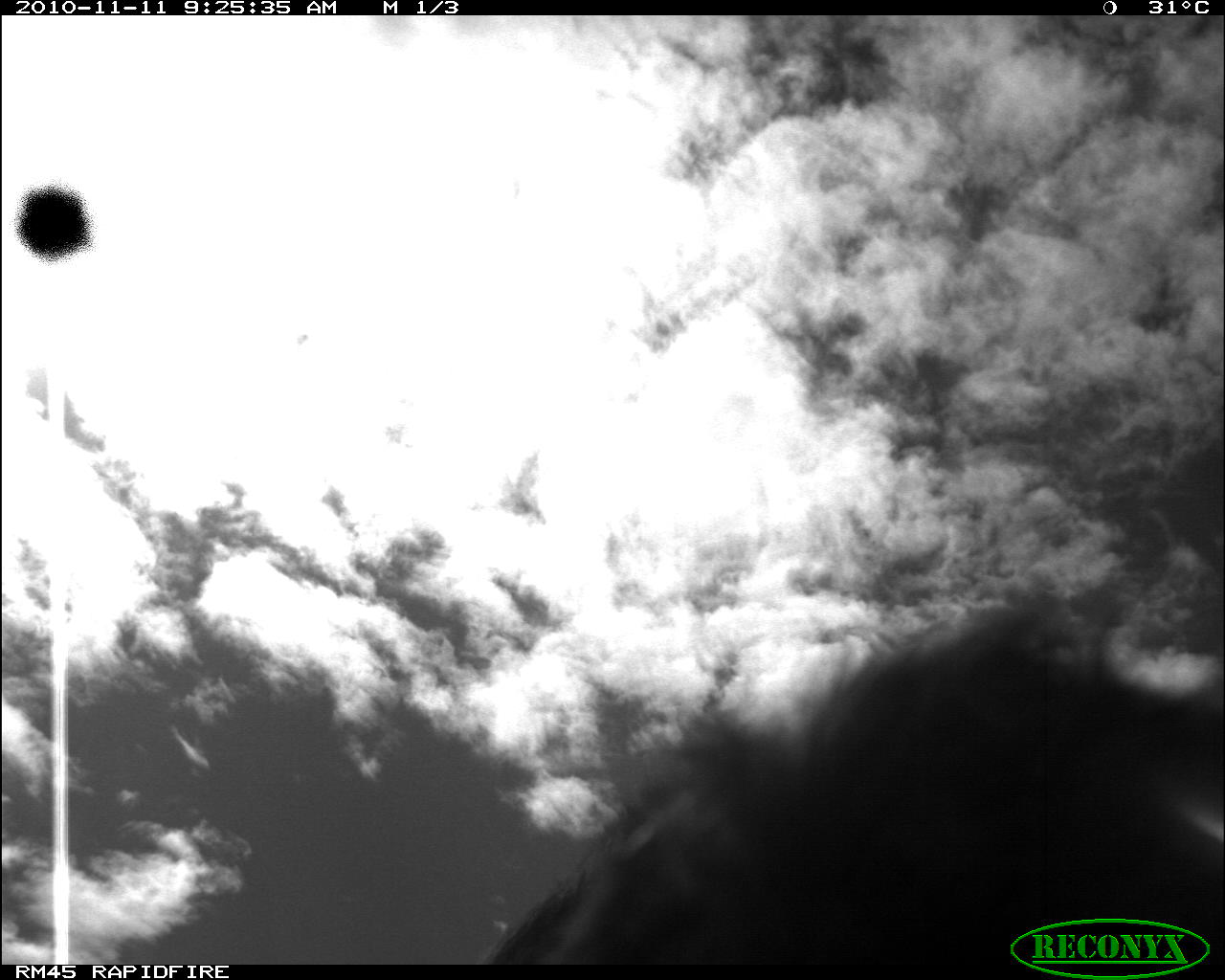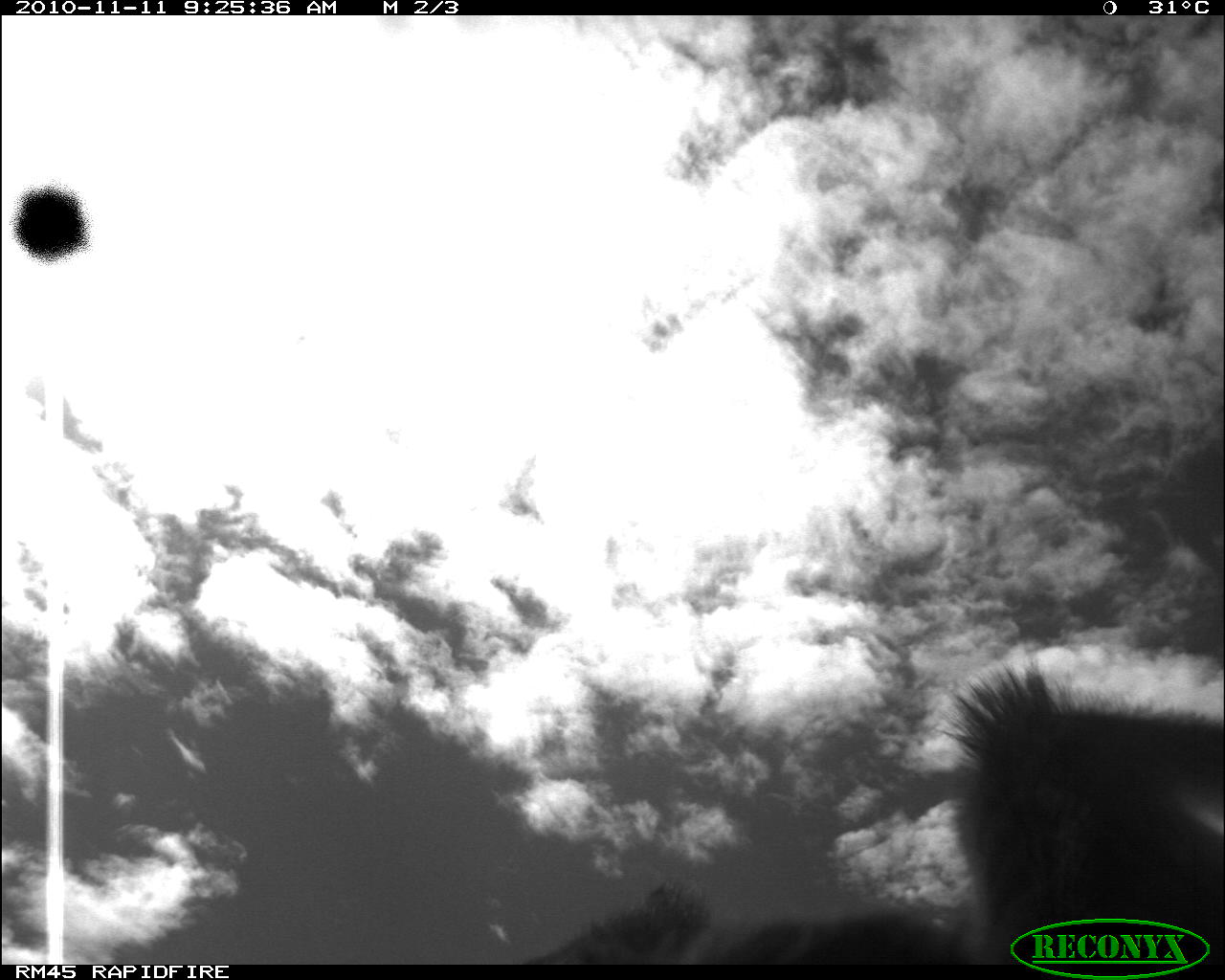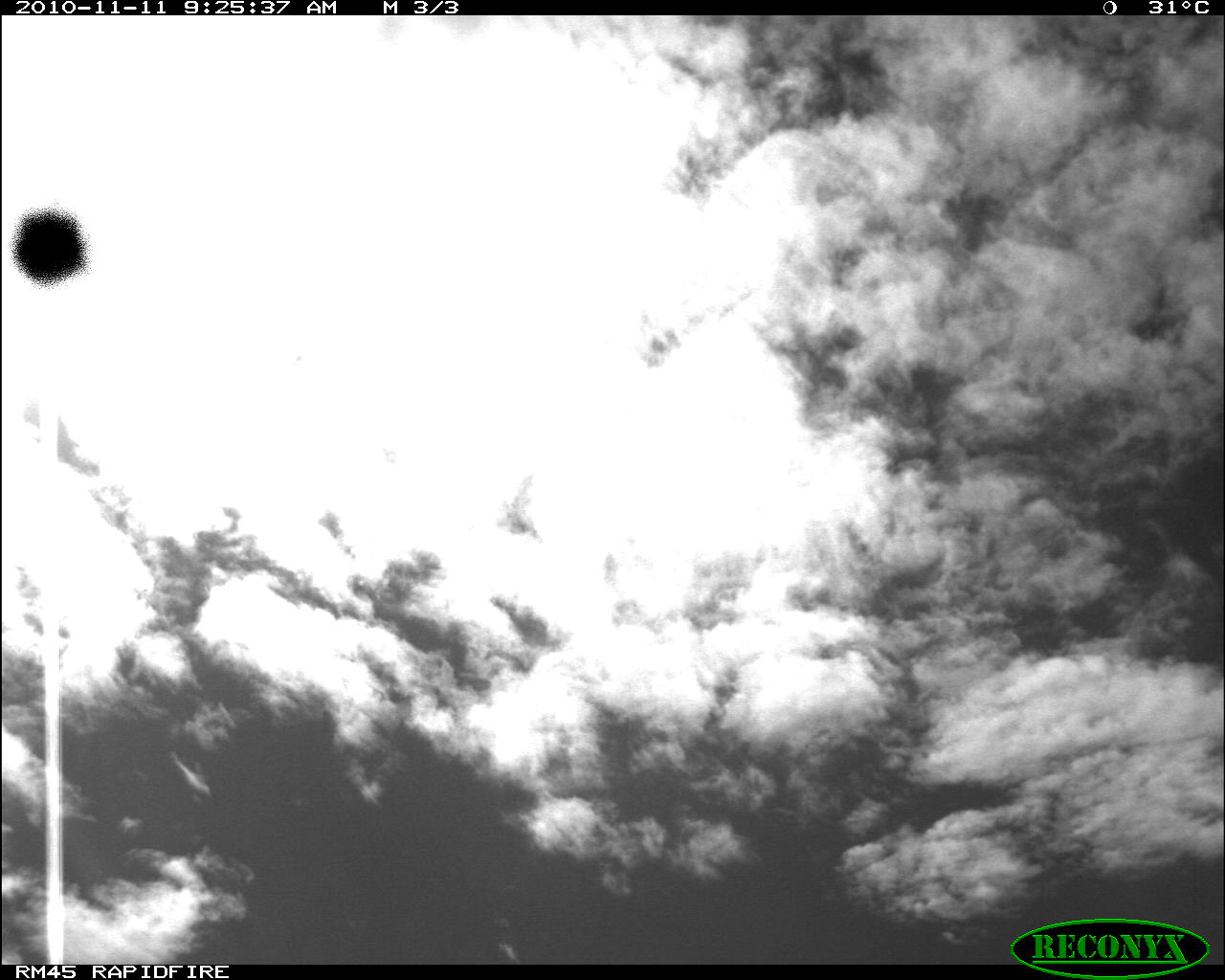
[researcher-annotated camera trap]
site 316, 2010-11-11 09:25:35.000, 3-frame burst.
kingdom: Animalia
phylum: Chordata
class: Mammalia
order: Artiodactyla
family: Bovidae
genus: Bos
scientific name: Bos taurus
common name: domestic cattle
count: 1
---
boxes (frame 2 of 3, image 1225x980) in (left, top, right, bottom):
bos taurus: (499, 658, 1223, 963)